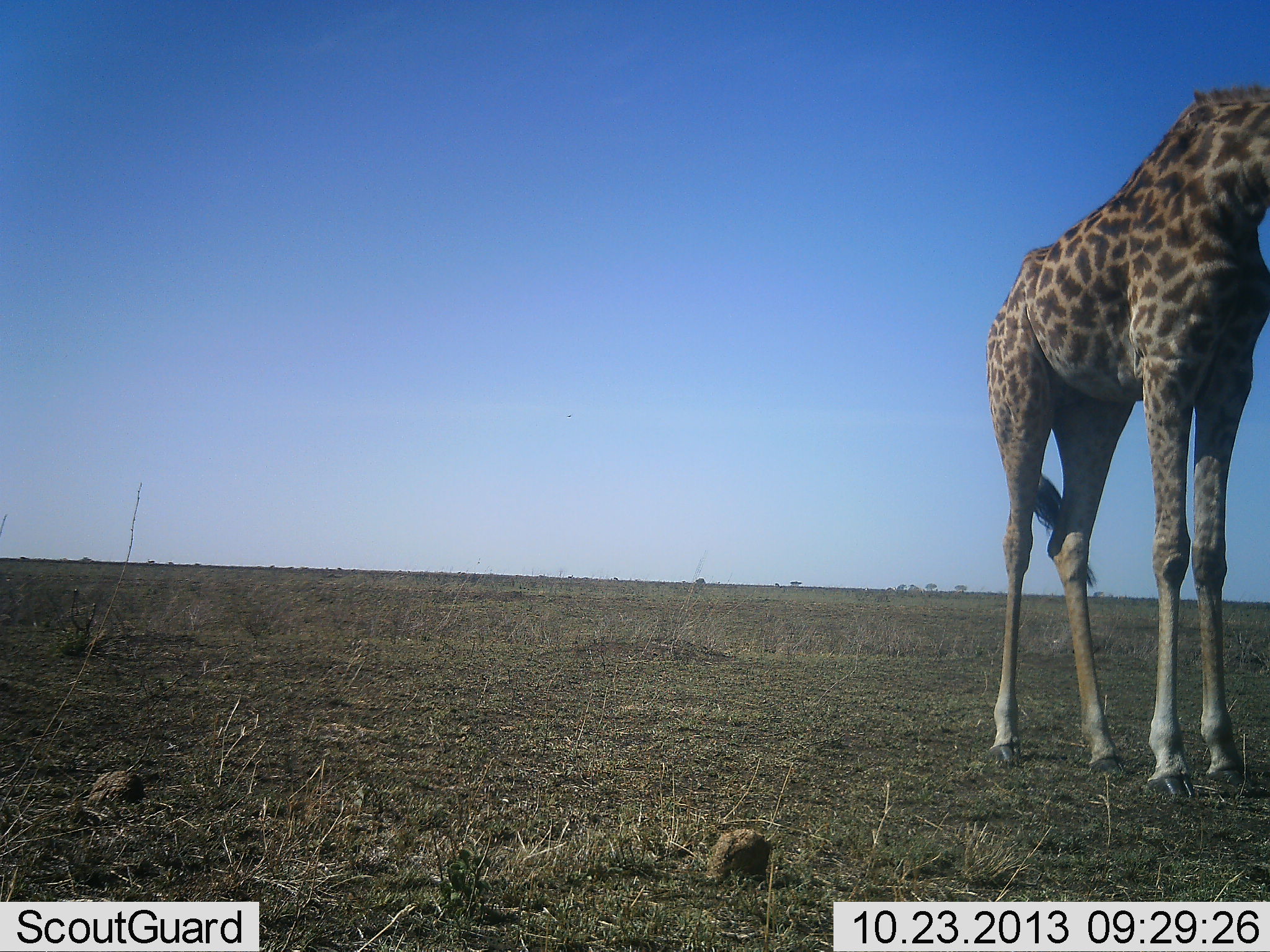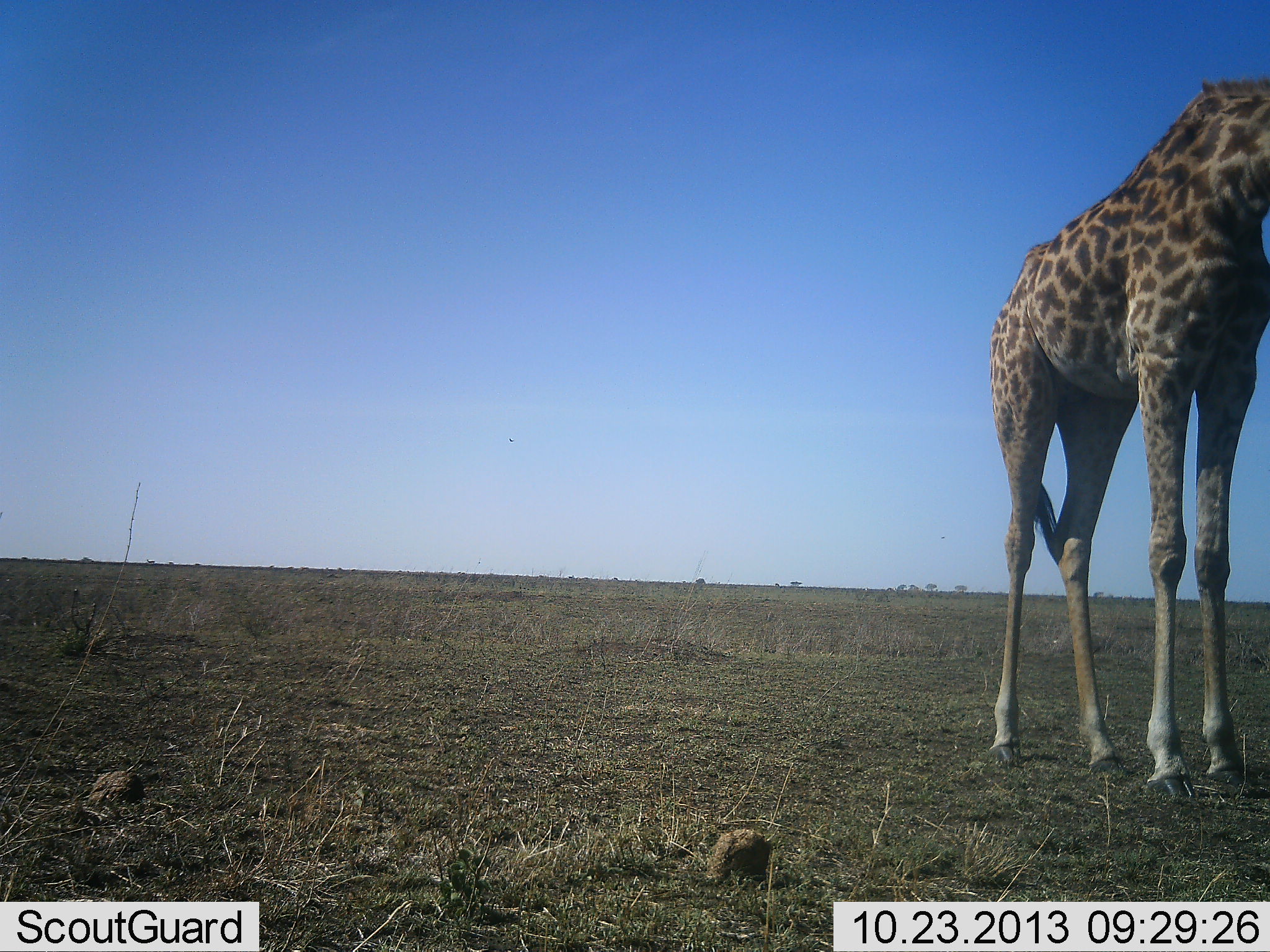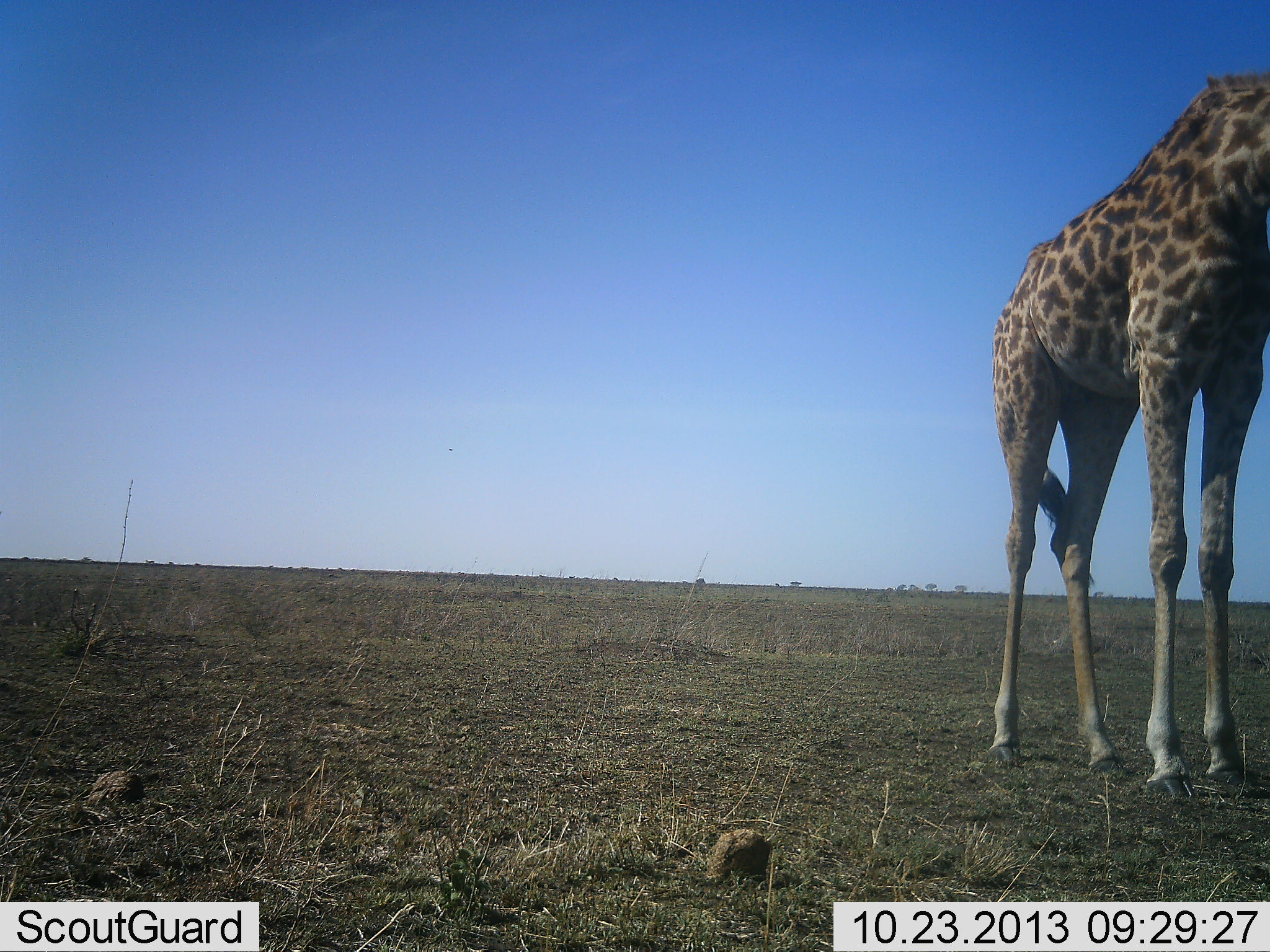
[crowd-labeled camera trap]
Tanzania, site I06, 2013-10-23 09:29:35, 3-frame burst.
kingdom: Animalia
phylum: Chordata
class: Mammalia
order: Artiodactyla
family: Giraffidae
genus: Giraffa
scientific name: Giraffa camelopardalis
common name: giraffe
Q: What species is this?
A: Giraffe (Giraffa camelopardalis).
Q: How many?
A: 1.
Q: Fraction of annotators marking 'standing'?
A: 100%.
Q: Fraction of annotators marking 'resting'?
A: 0%.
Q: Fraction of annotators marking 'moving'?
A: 0%.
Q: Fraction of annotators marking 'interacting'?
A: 0%.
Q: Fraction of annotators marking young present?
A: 0%.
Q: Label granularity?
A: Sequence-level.